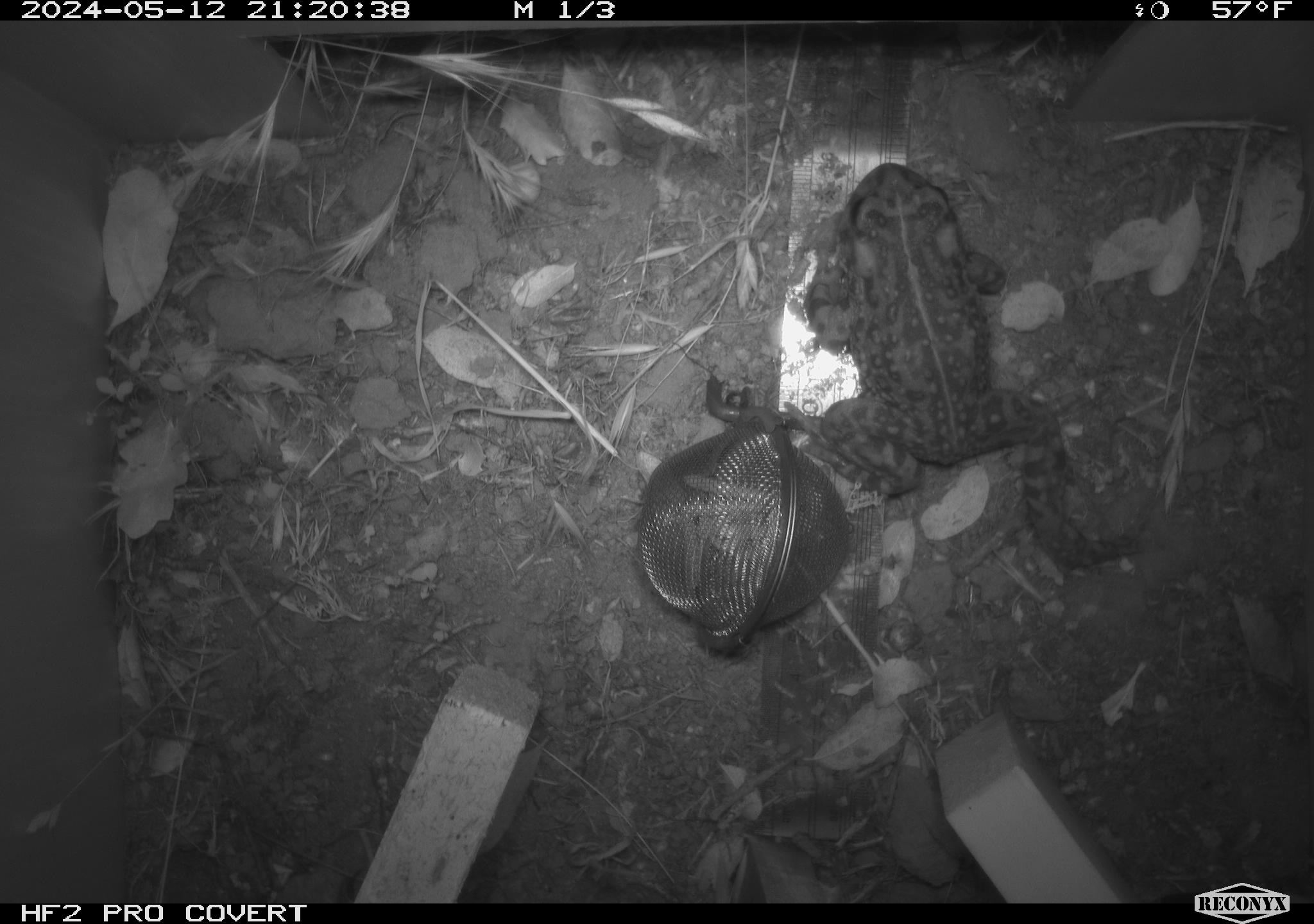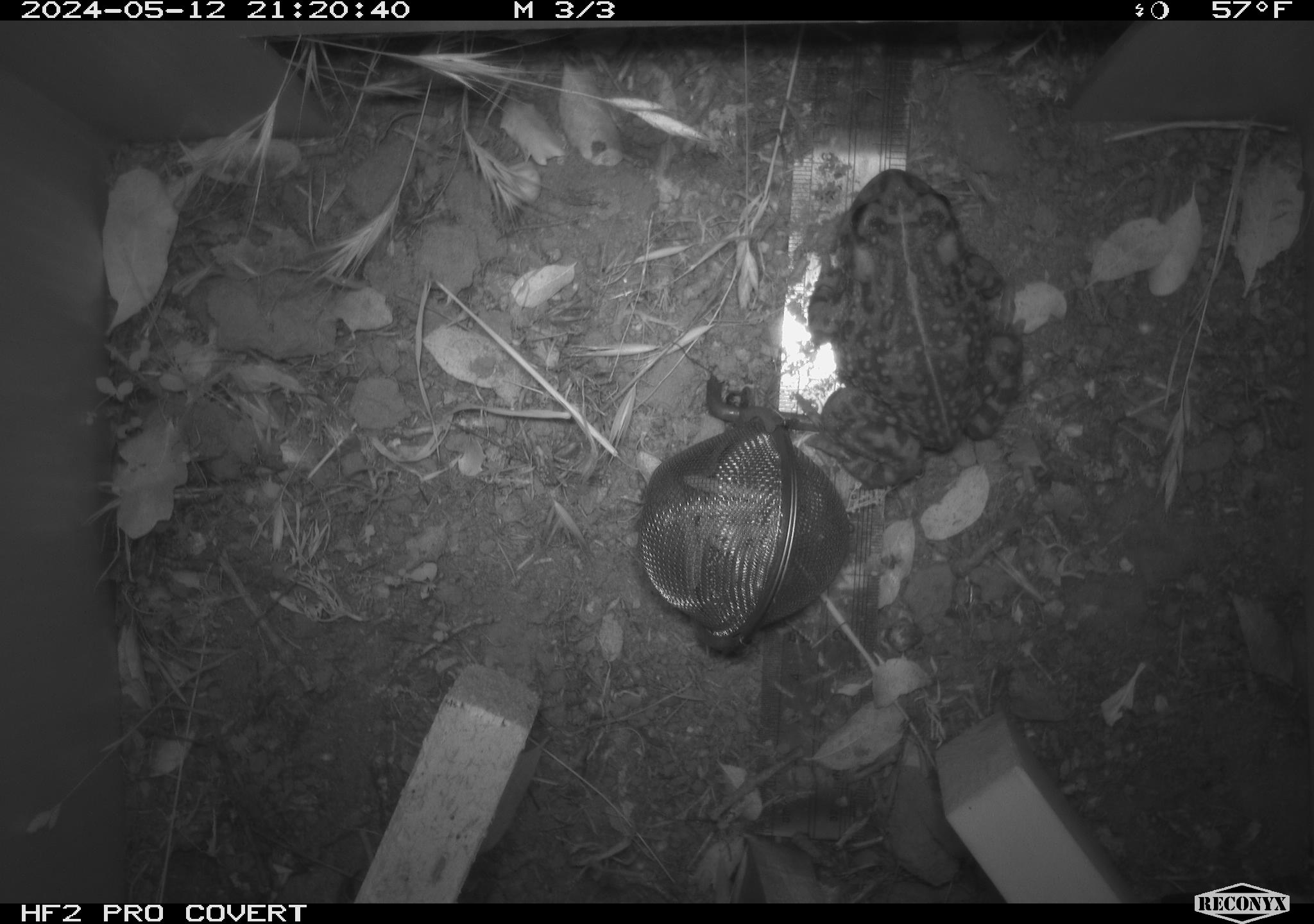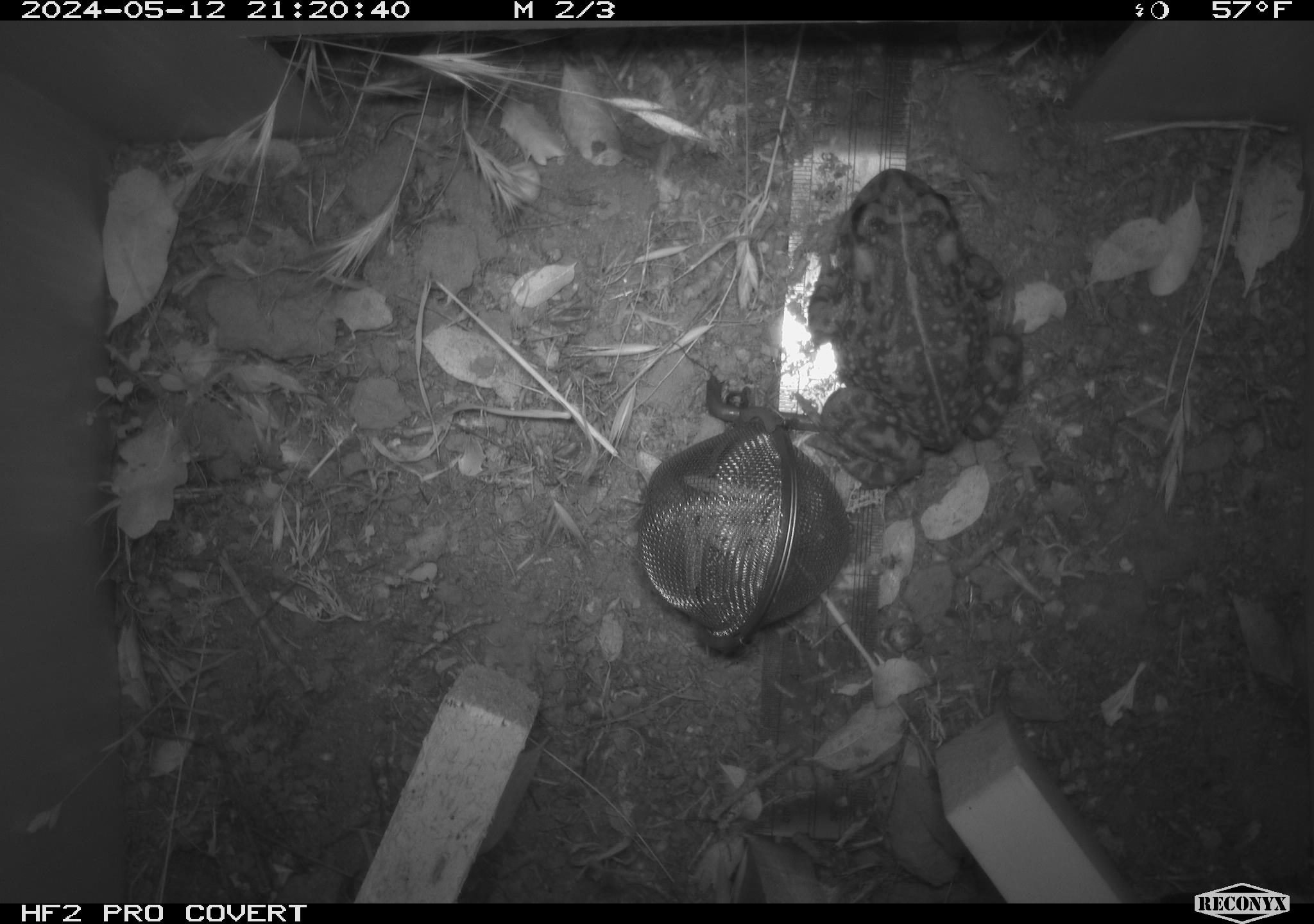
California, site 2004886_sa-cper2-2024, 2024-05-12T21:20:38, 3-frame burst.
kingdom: Animalia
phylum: Chordata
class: Amphibia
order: Anura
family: Bufonidae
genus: Anaxyrus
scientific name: Anaxyrus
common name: north american toads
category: anaxyrus species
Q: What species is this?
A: Anaxyrus species (north american toads) (Anaxyrus).